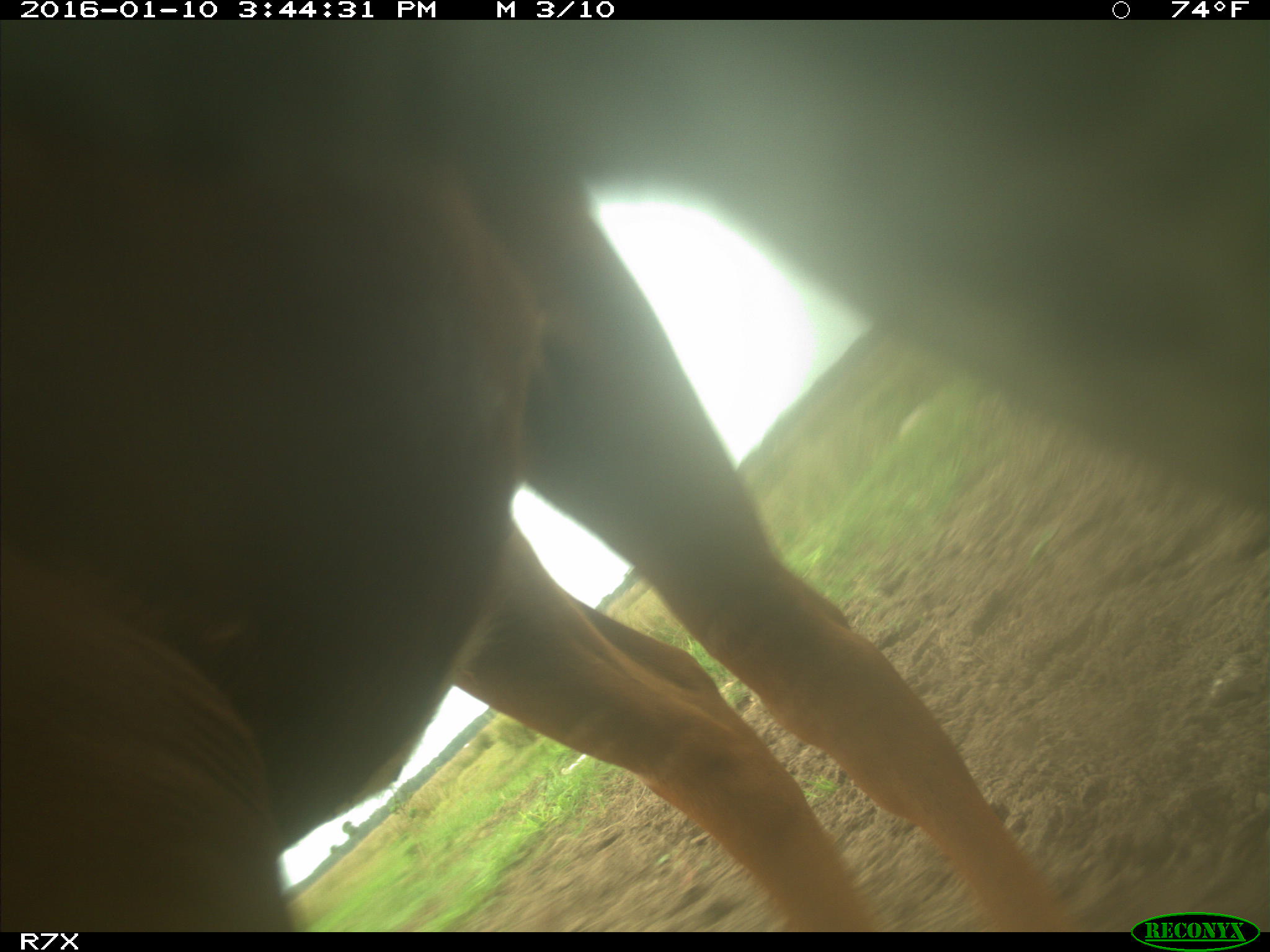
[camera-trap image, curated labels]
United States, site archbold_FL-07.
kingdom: Animalia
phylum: Chordata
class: Mammalia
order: Artiodactyla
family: Bovidae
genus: Bos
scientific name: Bos taurus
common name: domestic cow